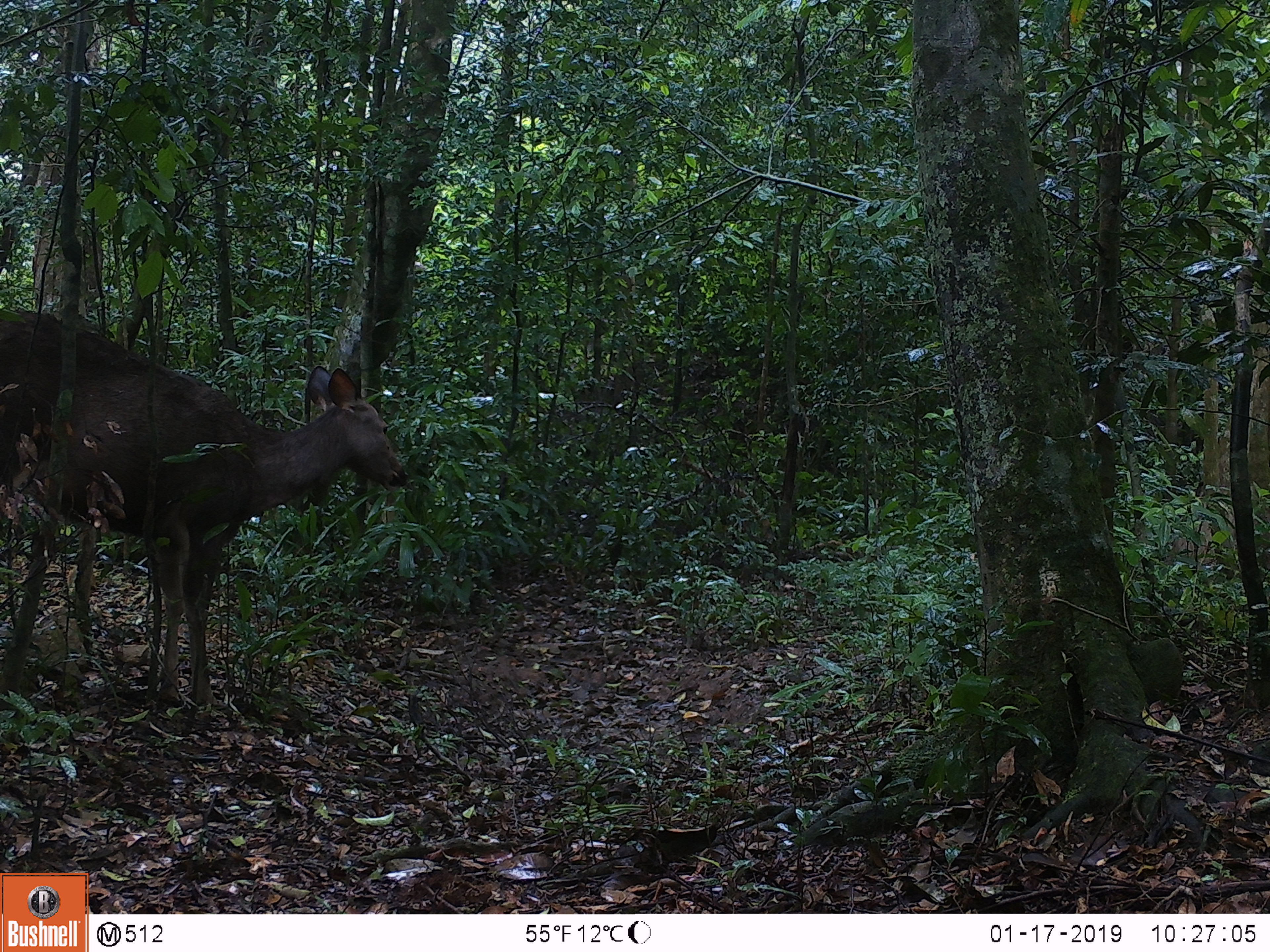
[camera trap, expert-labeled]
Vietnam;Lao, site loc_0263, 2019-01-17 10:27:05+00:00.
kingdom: Animalia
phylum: Chordata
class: Mammalia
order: Artiodactyla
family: Cervidae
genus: Rusa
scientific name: Rusa unicolor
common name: sambar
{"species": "sambar (Rusa unicolor)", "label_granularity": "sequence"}